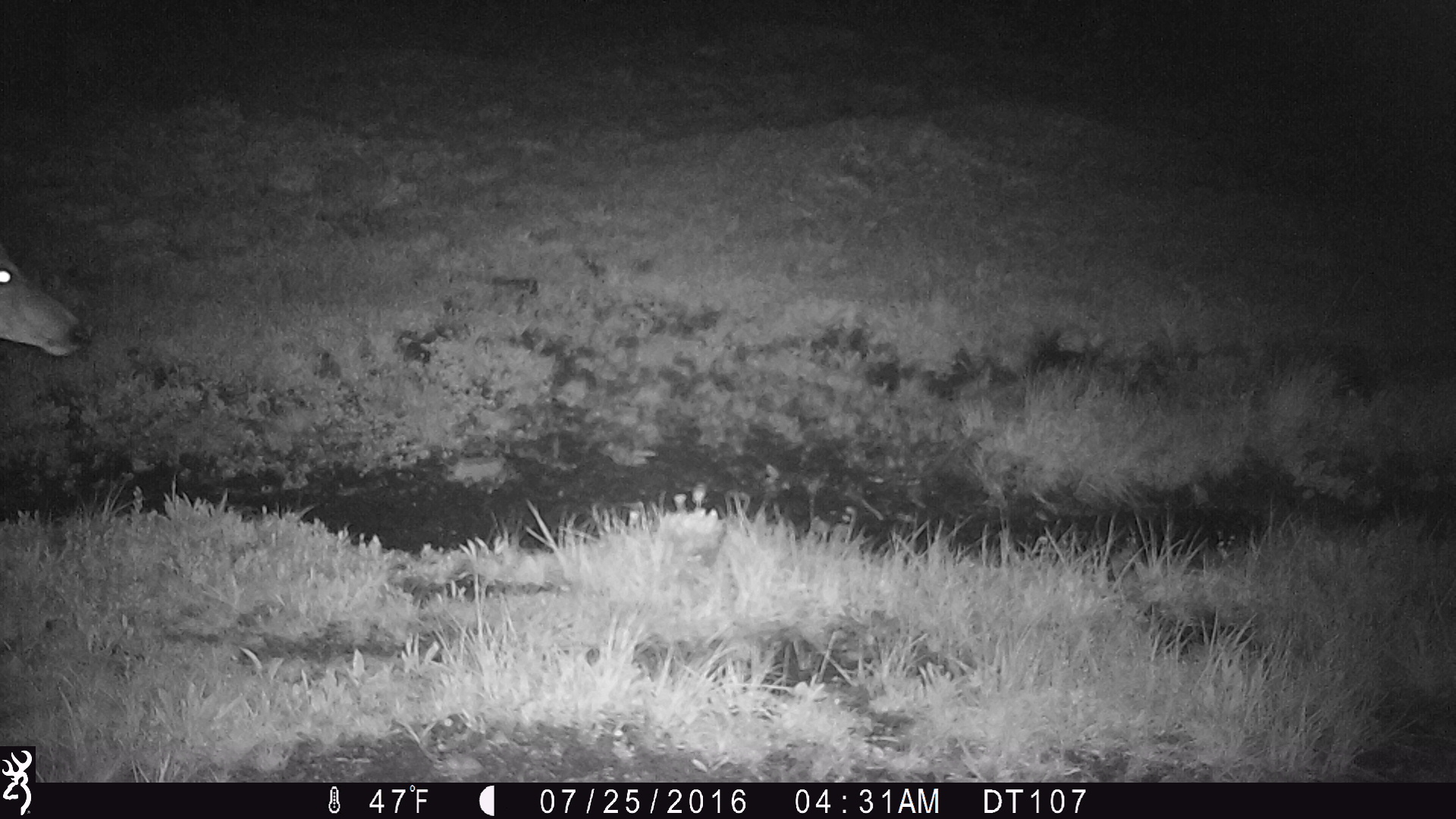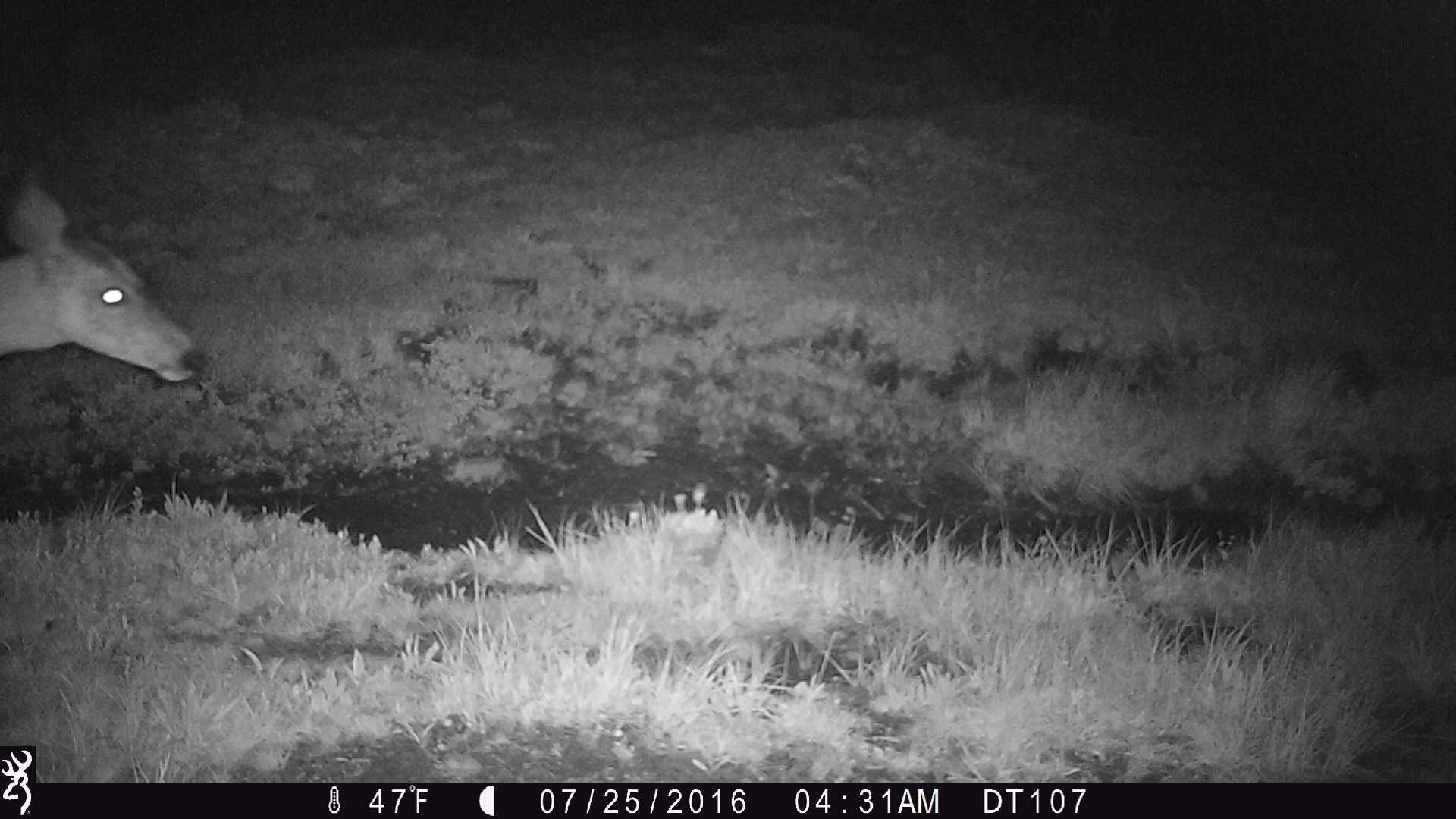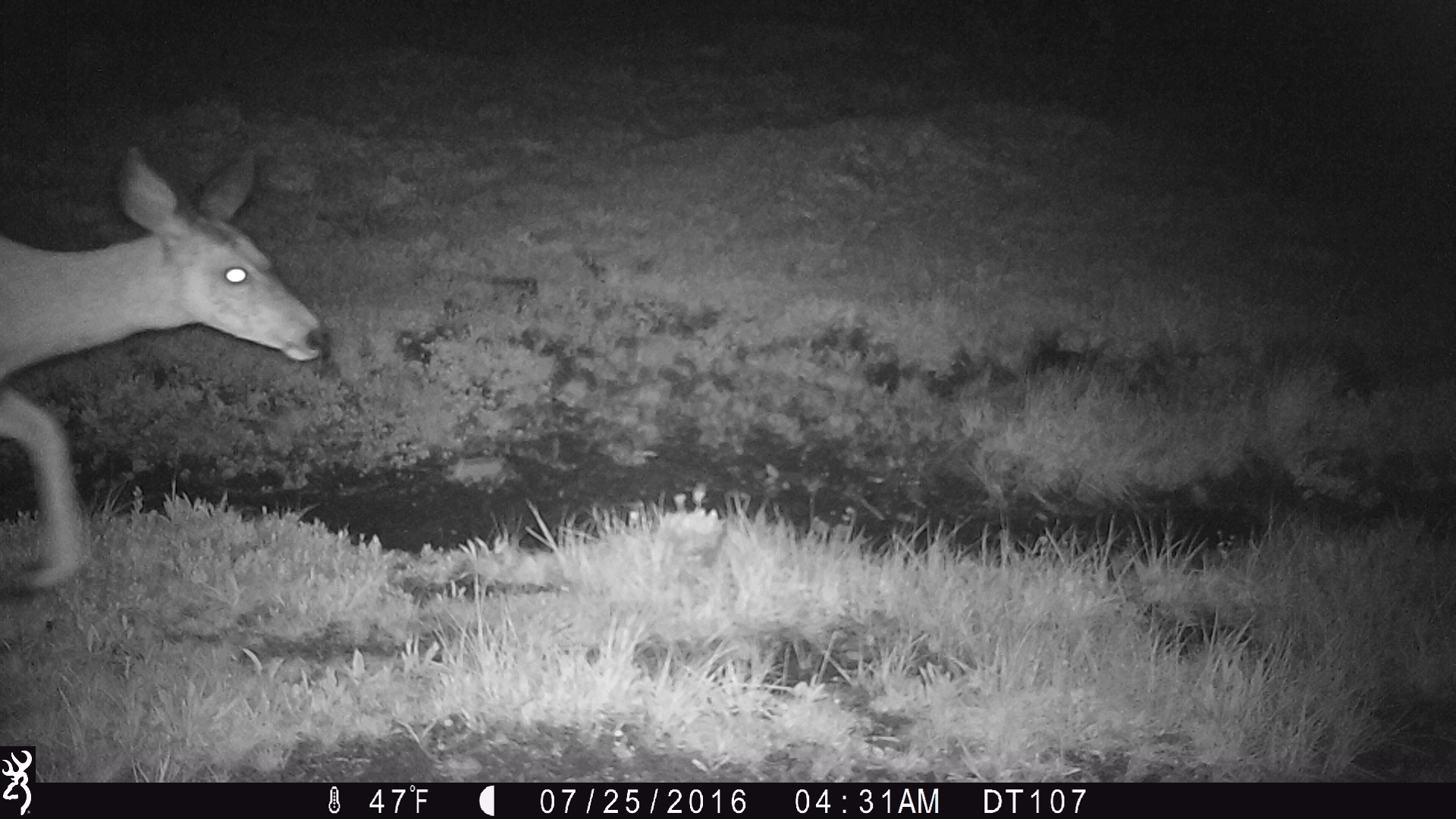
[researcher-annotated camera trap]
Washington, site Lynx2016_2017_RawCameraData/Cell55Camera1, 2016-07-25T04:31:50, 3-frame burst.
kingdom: Animalia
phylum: Chordata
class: Mammalia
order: Artiodactyla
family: Cervidae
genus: Odocoileus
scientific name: Odocoileus hemionus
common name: mule deer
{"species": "Odocoileus hemionus (mule deer)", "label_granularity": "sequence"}